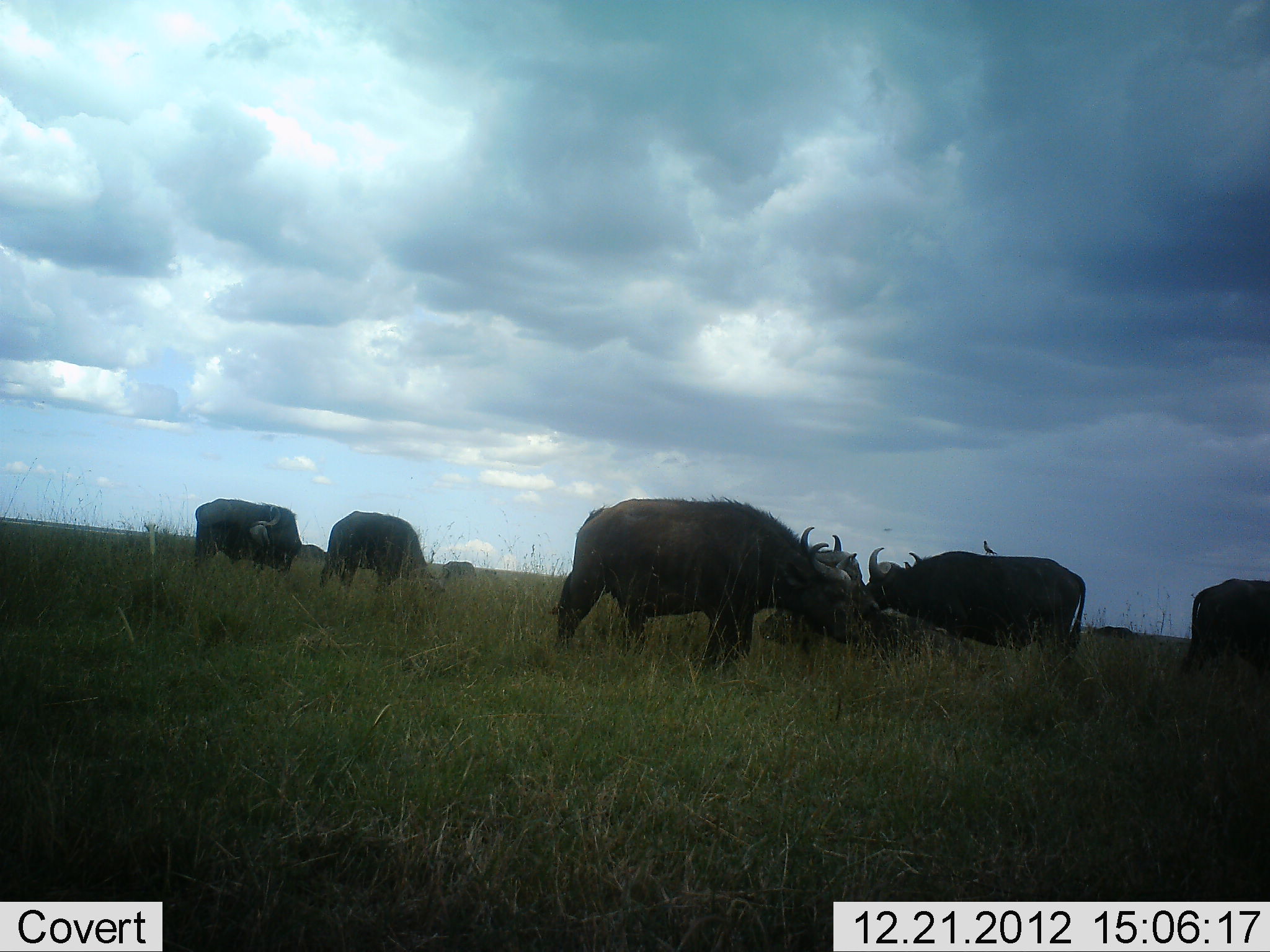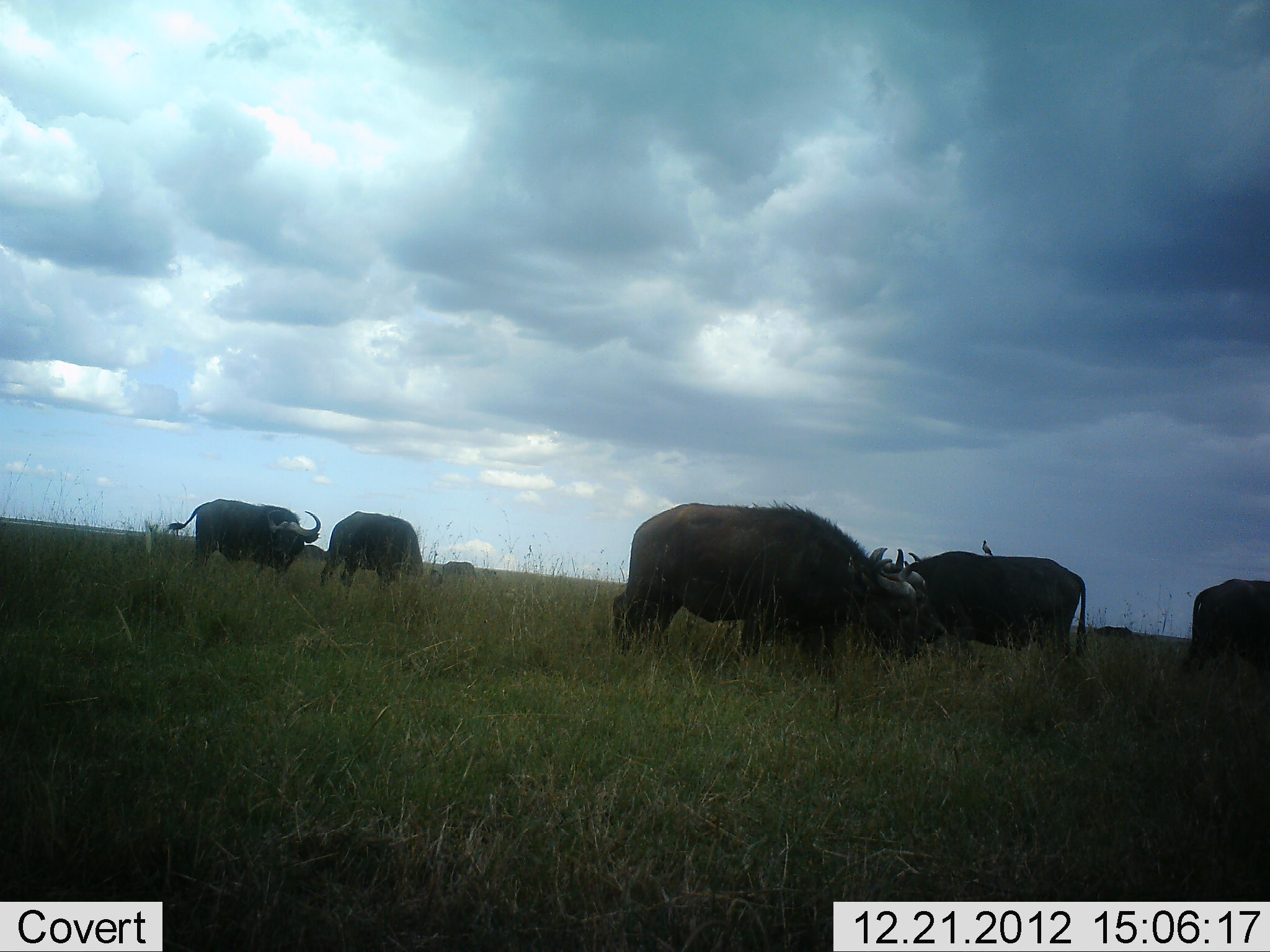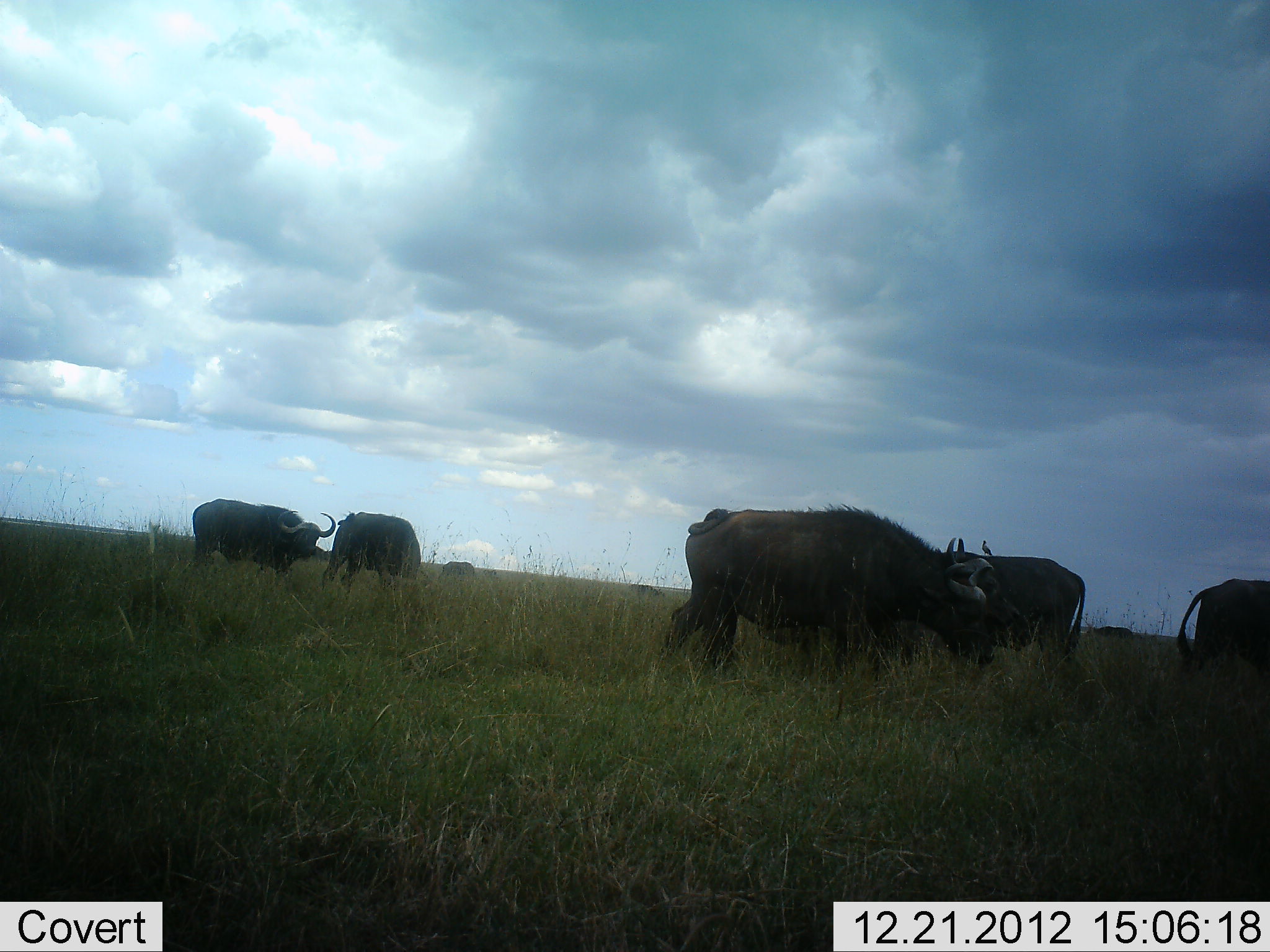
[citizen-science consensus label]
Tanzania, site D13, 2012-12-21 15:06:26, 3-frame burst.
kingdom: Animalia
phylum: Chordata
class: Mammalia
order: Artiodactyla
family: Bovidae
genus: Syncerus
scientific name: Syncerus caffer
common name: cape buffalo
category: buffalo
Buffalo (cape buffalo) (Syncerus caffer), count 7. Behavior (volunteer vote fractions): standing 60%, resting 17%, moving 49%, interacting 0%. Young present (vote fraction): 0%. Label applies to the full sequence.